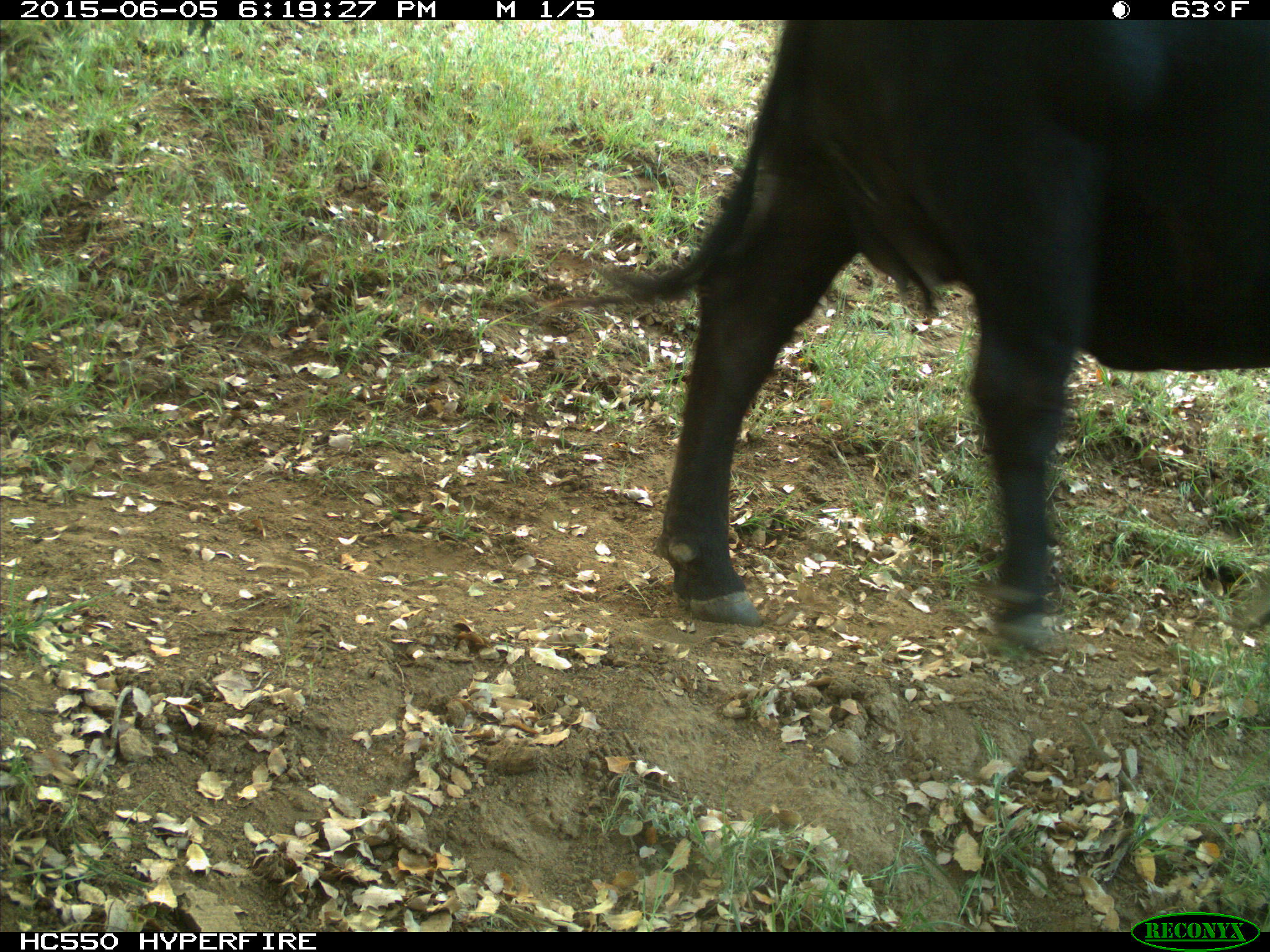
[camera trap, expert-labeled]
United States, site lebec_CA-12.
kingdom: Animalia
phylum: Chordata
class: Mammalia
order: Artiodactyla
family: Bovidae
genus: Bos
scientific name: Bos taurus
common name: domestic cow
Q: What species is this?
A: Bos taurus (domestic cow).